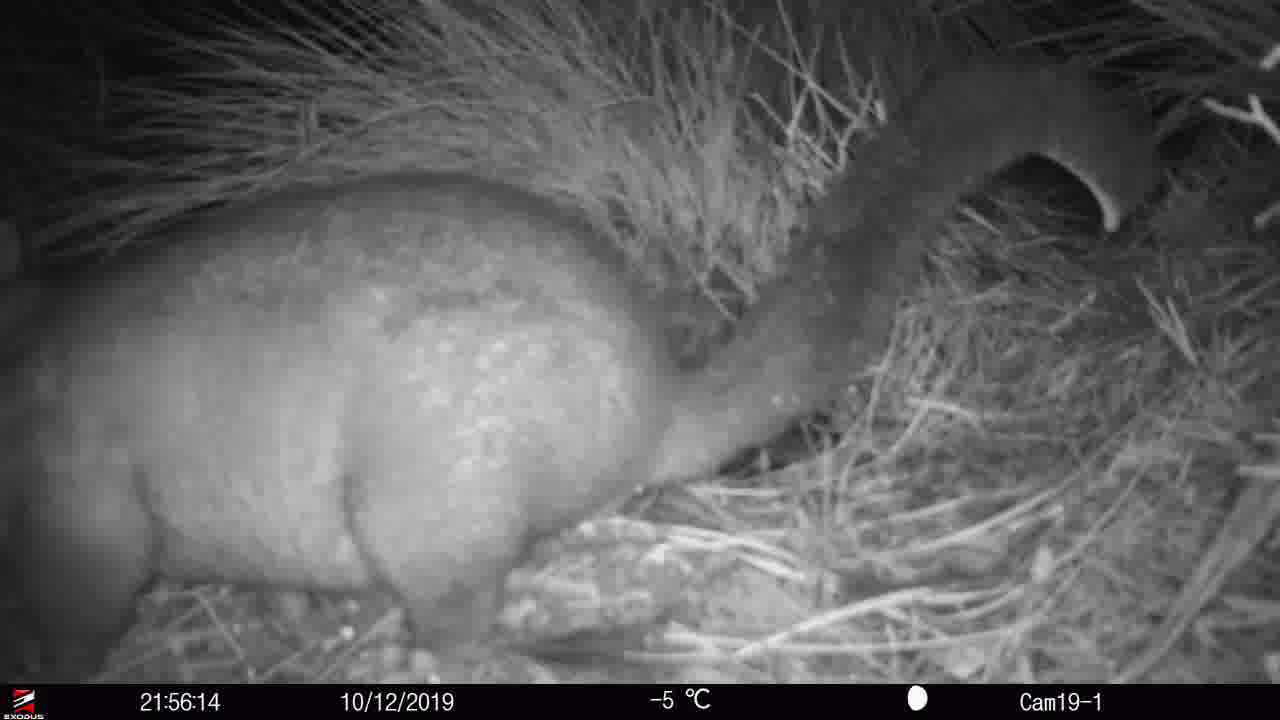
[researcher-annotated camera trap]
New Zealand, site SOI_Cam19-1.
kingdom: Animalia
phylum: Chordata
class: Mammalia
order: Diprotodontia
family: Phalangeridae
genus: Trichosurus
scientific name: Trichosurus vulpecula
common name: common brushtail possum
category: possum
Possum (common brushtail possum) (Trichosurus vulpecula).